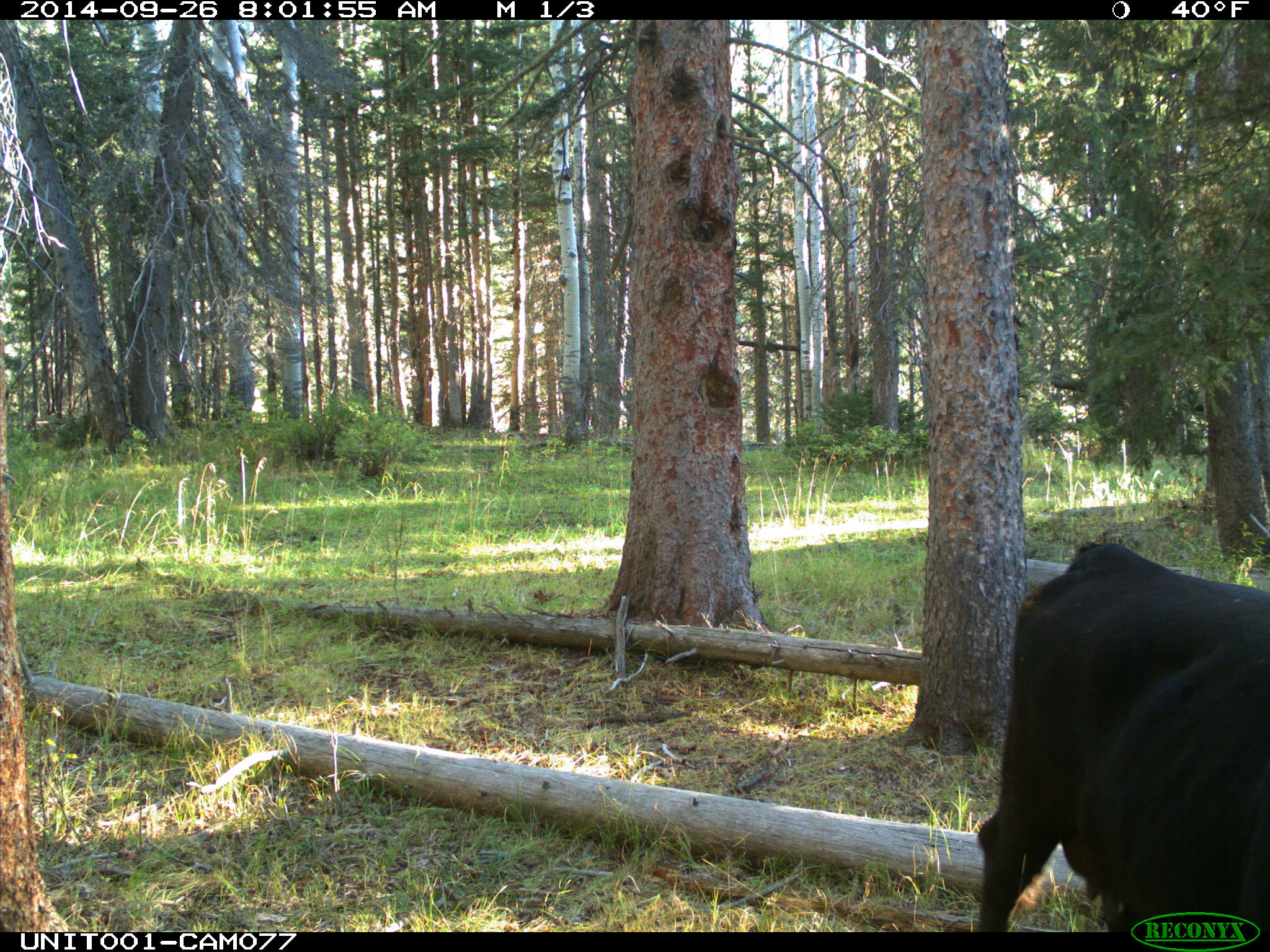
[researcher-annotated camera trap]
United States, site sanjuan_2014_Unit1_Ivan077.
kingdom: Animalia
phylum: Chordata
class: Mammalia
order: Artiodactyla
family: Bovidae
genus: Bos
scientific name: Bos taurus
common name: domestic cow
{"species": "Bos taurus (domestic cow)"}